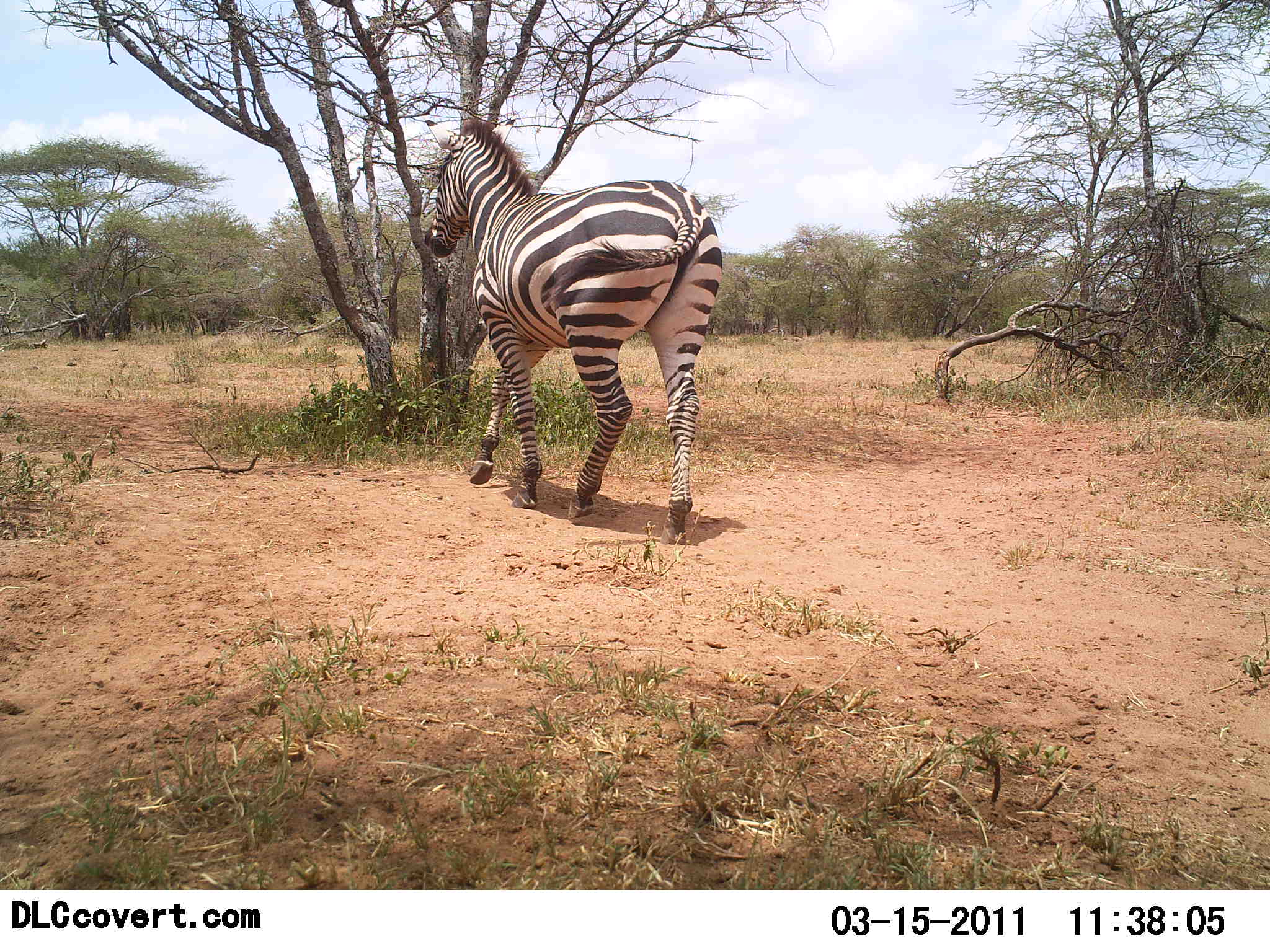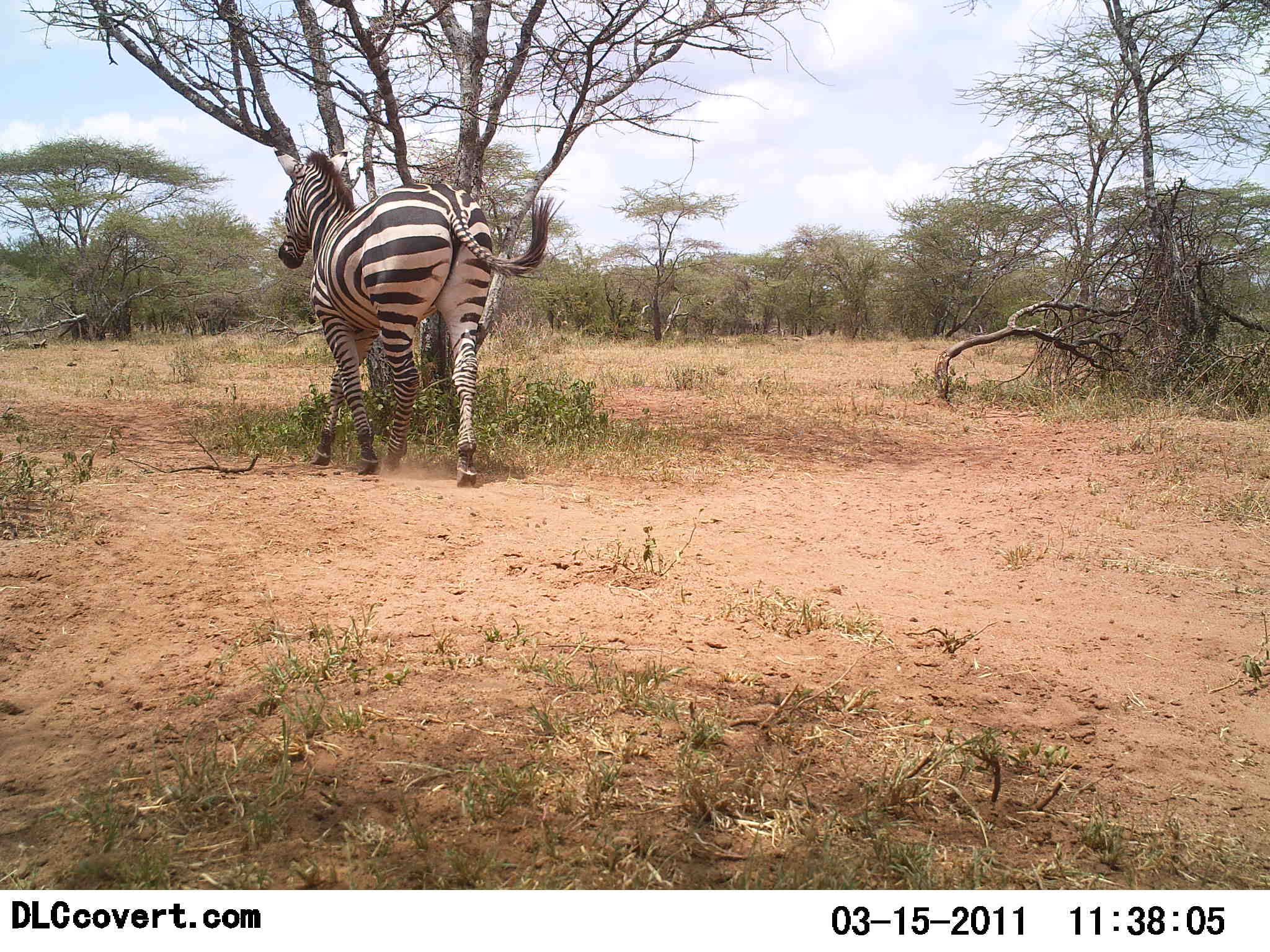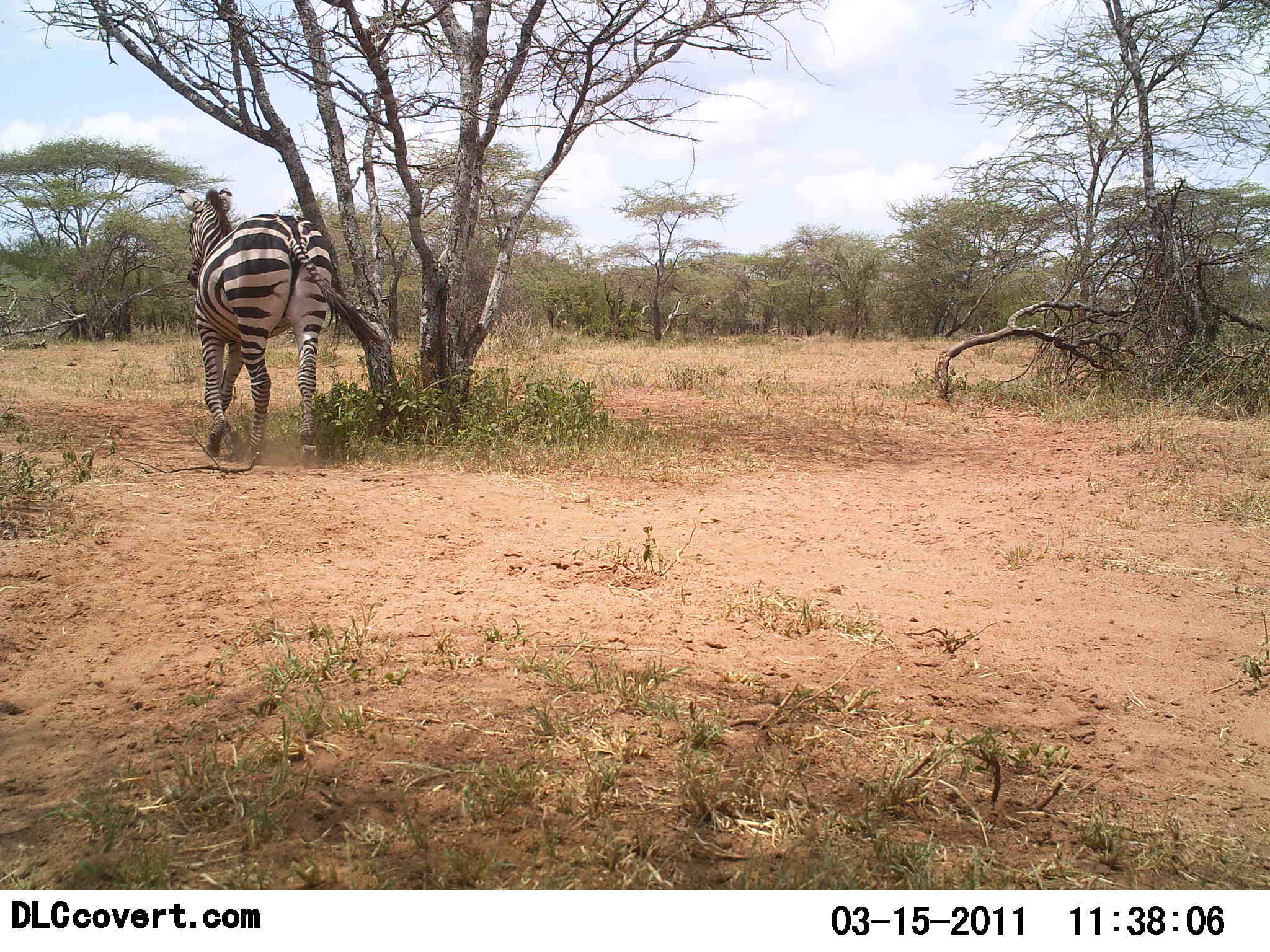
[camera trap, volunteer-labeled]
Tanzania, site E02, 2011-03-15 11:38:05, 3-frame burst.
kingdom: Animalia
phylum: Chordata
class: Mammalia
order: Perissodactyla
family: Equidae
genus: Equus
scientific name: Equus quagga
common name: plains zebra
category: zebra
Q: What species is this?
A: Zebra (plains zebra) (Equus quagga).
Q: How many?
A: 1.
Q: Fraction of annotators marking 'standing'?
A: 8%.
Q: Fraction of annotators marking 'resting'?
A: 0%.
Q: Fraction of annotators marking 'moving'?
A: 100%.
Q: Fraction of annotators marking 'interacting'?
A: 0%.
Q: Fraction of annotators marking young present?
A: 0%.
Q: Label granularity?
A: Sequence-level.